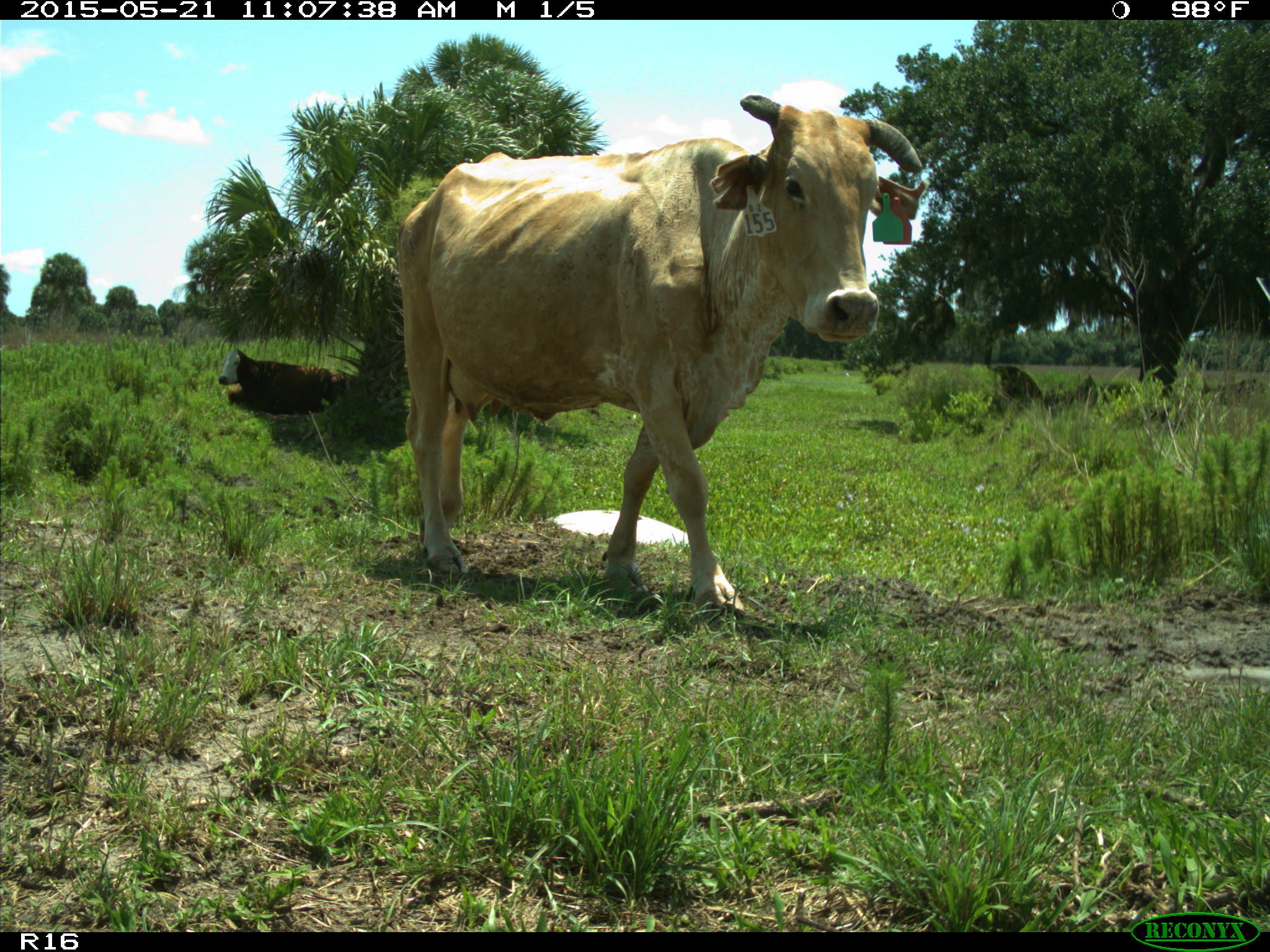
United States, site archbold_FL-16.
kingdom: Animalia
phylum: Chordata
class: Mammalia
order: Artiodactyla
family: Bovidae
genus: Bos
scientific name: Bos taurus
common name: domestic cow